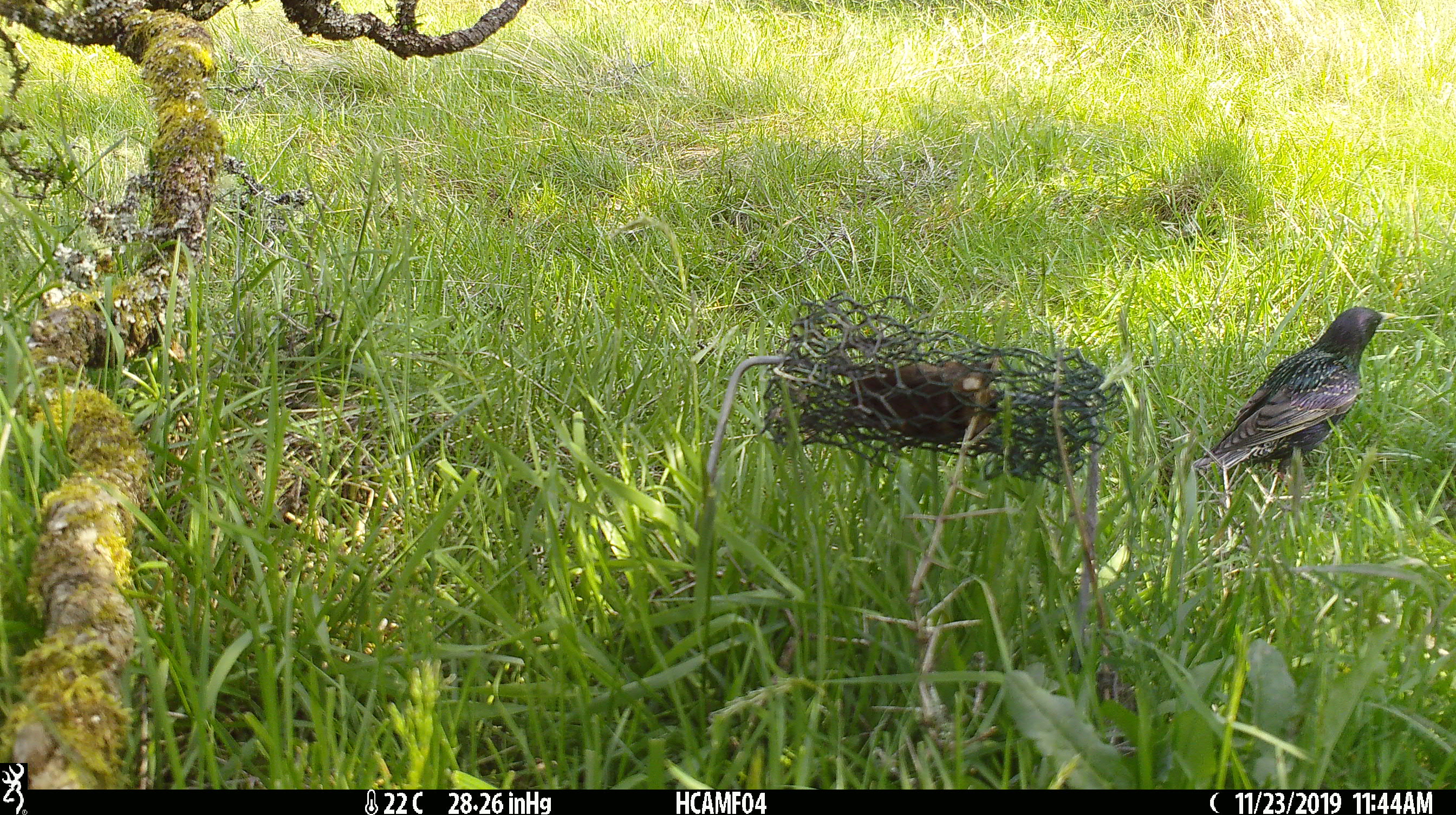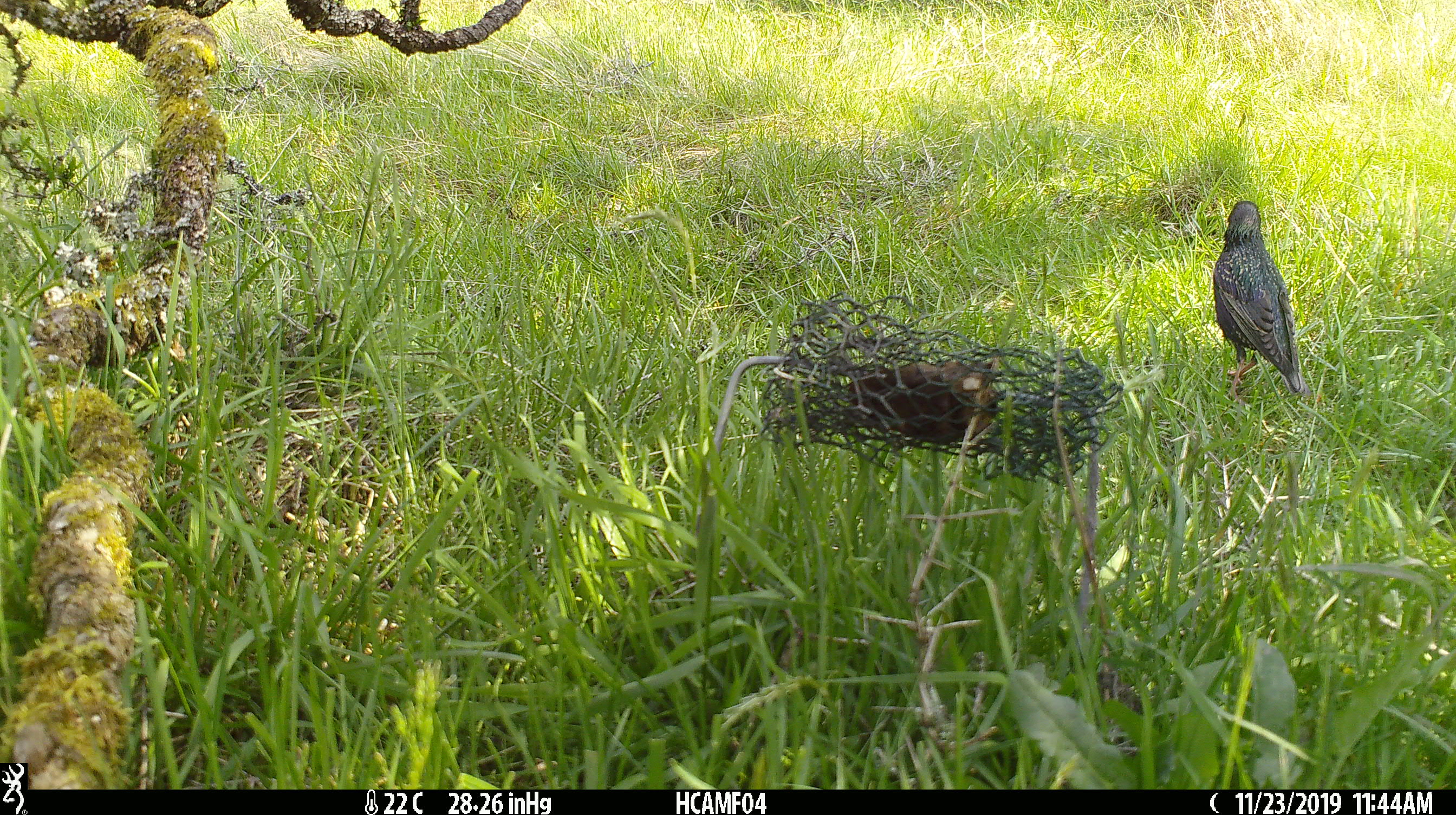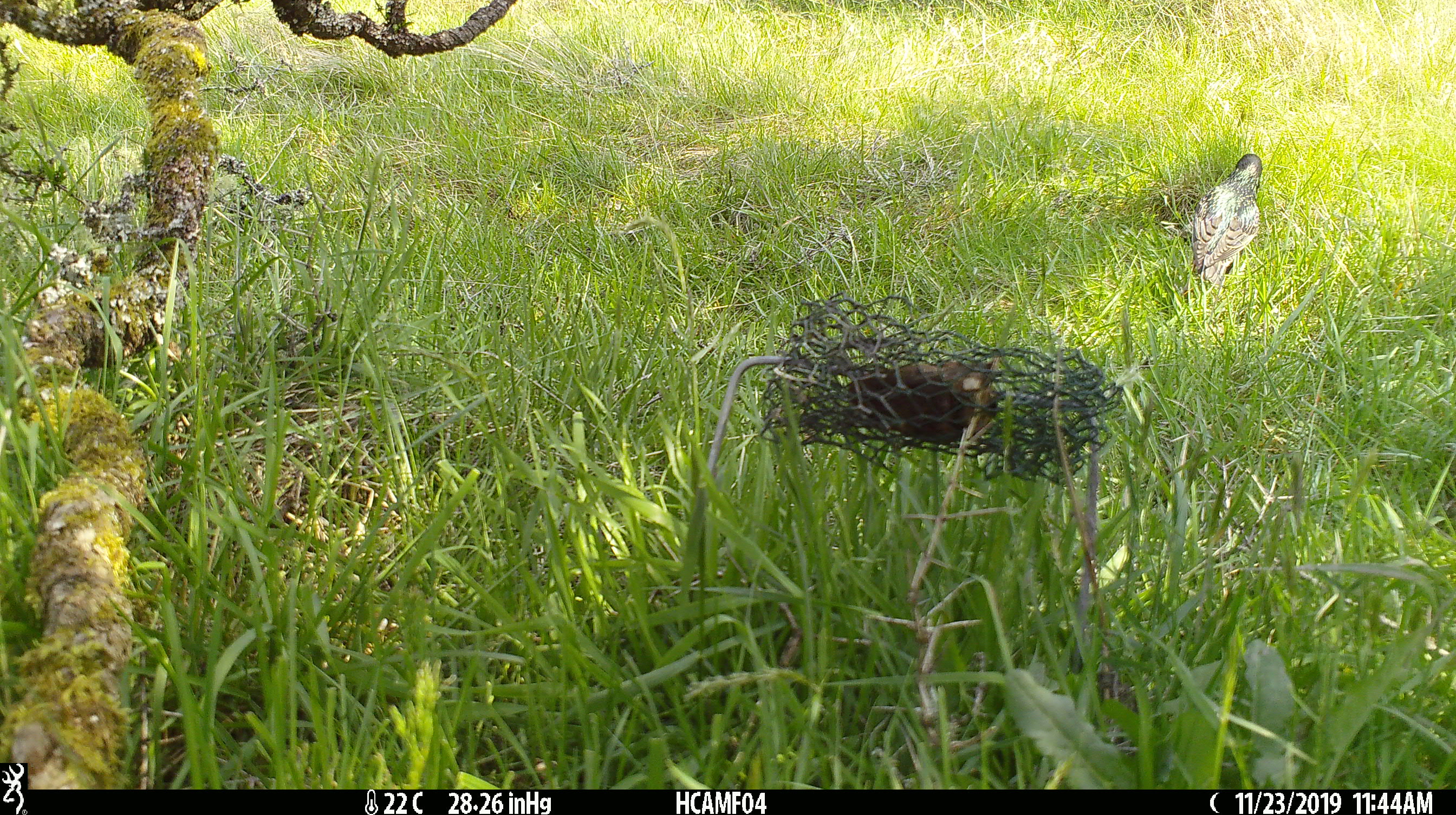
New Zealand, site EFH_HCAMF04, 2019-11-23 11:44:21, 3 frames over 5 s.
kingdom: Animalia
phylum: Chordata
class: Aves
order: Passeriformes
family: Sturnidae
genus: Sturnus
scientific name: Sturnus vulgaris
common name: european starling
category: starling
Starling (european starling) (Sturnus vulgaris).